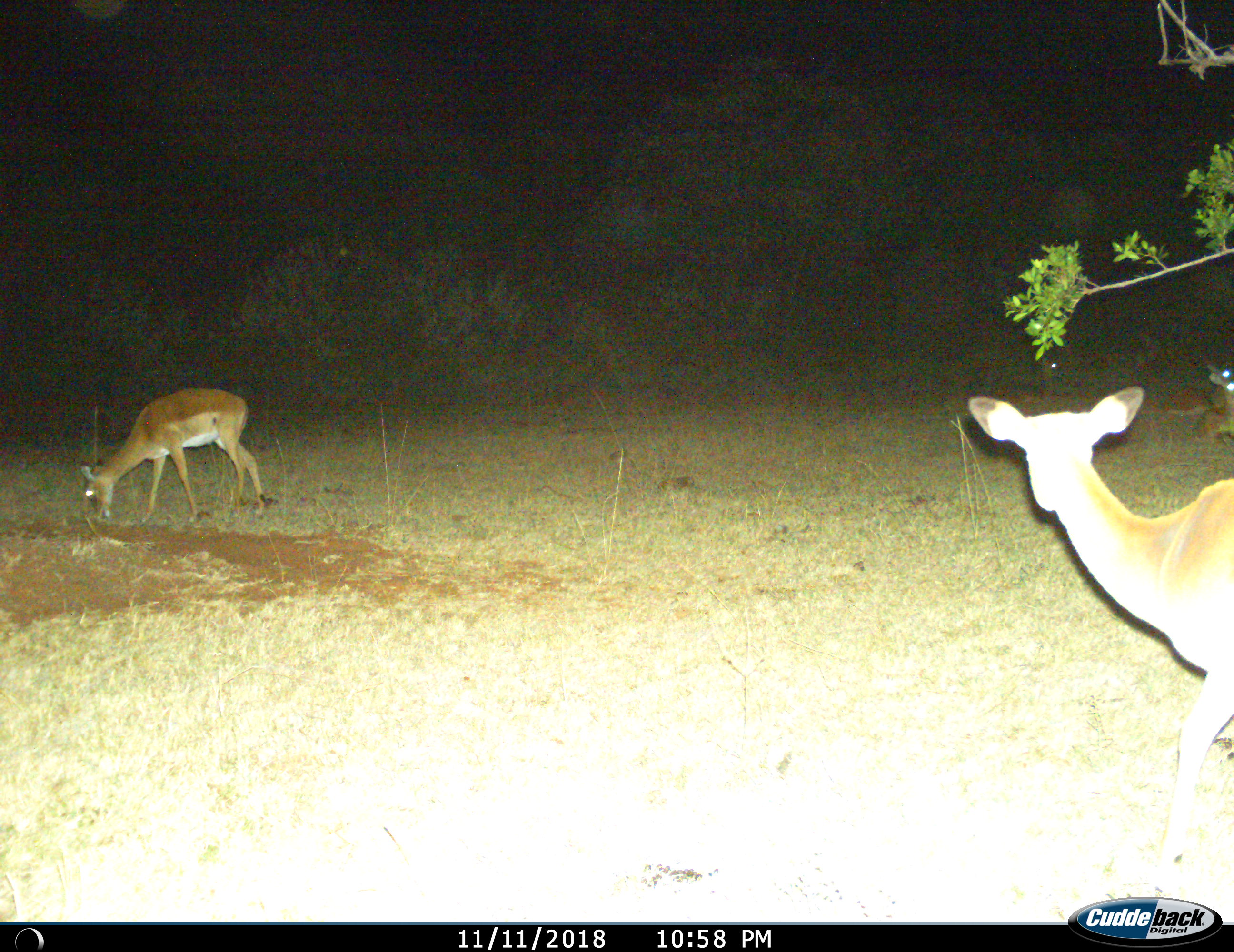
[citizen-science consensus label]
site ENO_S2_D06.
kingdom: Animalia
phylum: Chordata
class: Mammalia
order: Artiodactyla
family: Bovidae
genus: Aepyceros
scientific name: Aepyceros melampus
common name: impala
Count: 3.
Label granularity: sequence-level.